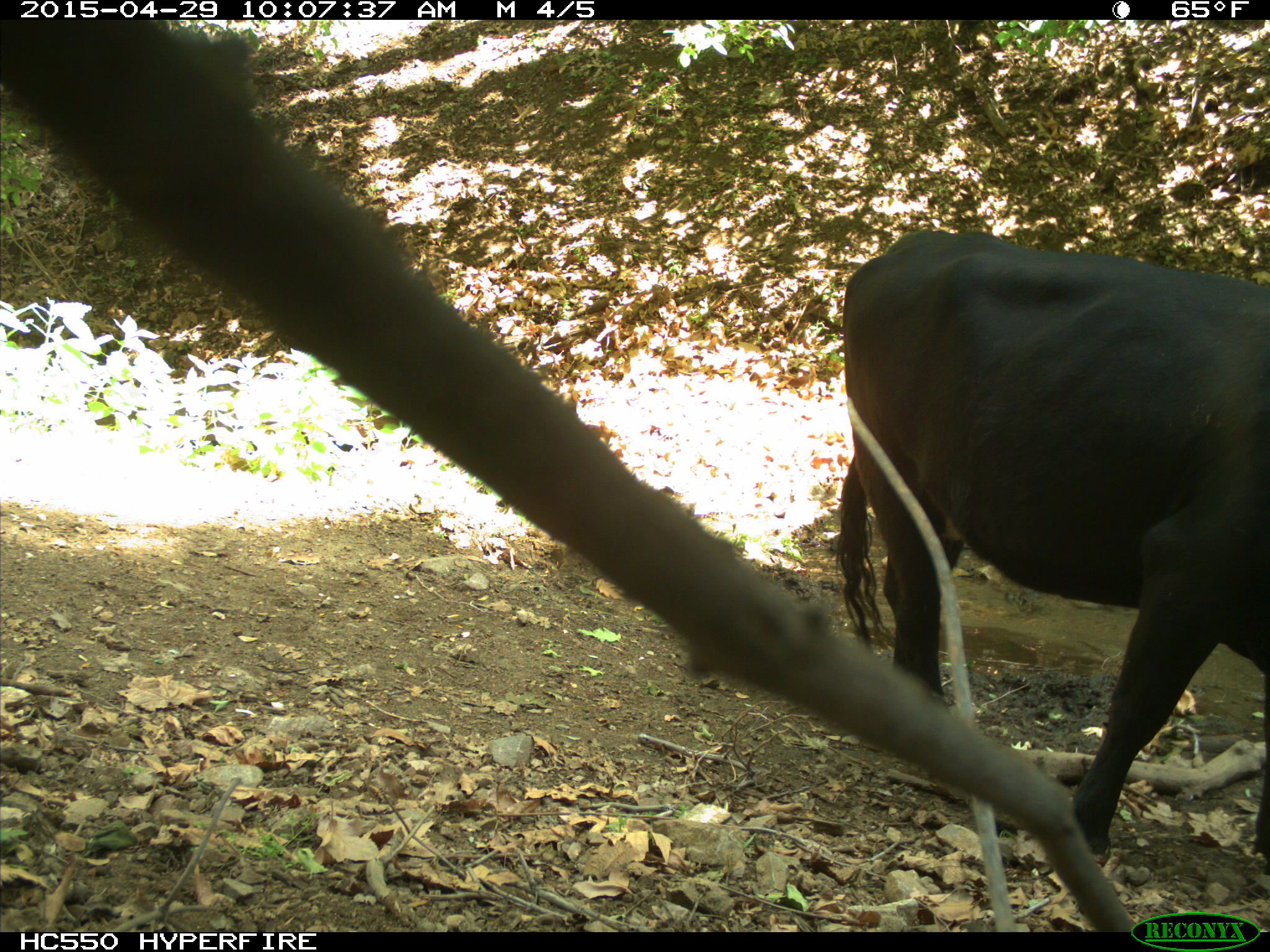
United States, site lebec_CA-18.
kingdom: Animalia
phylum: Chordata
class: Mammalia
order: Artiodactyla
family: Bovidae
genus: Bos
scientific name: Bos taurus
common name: domestic cow